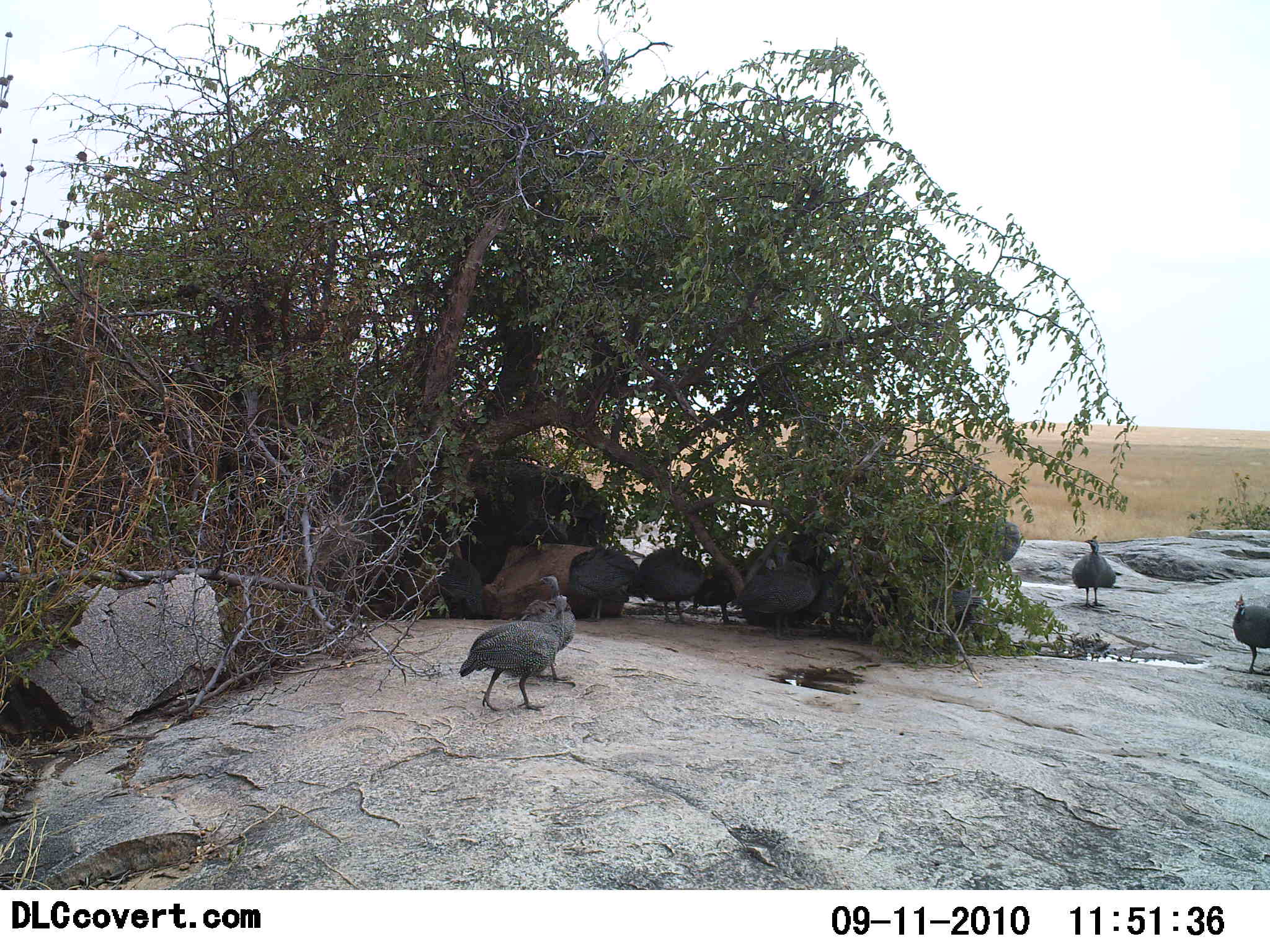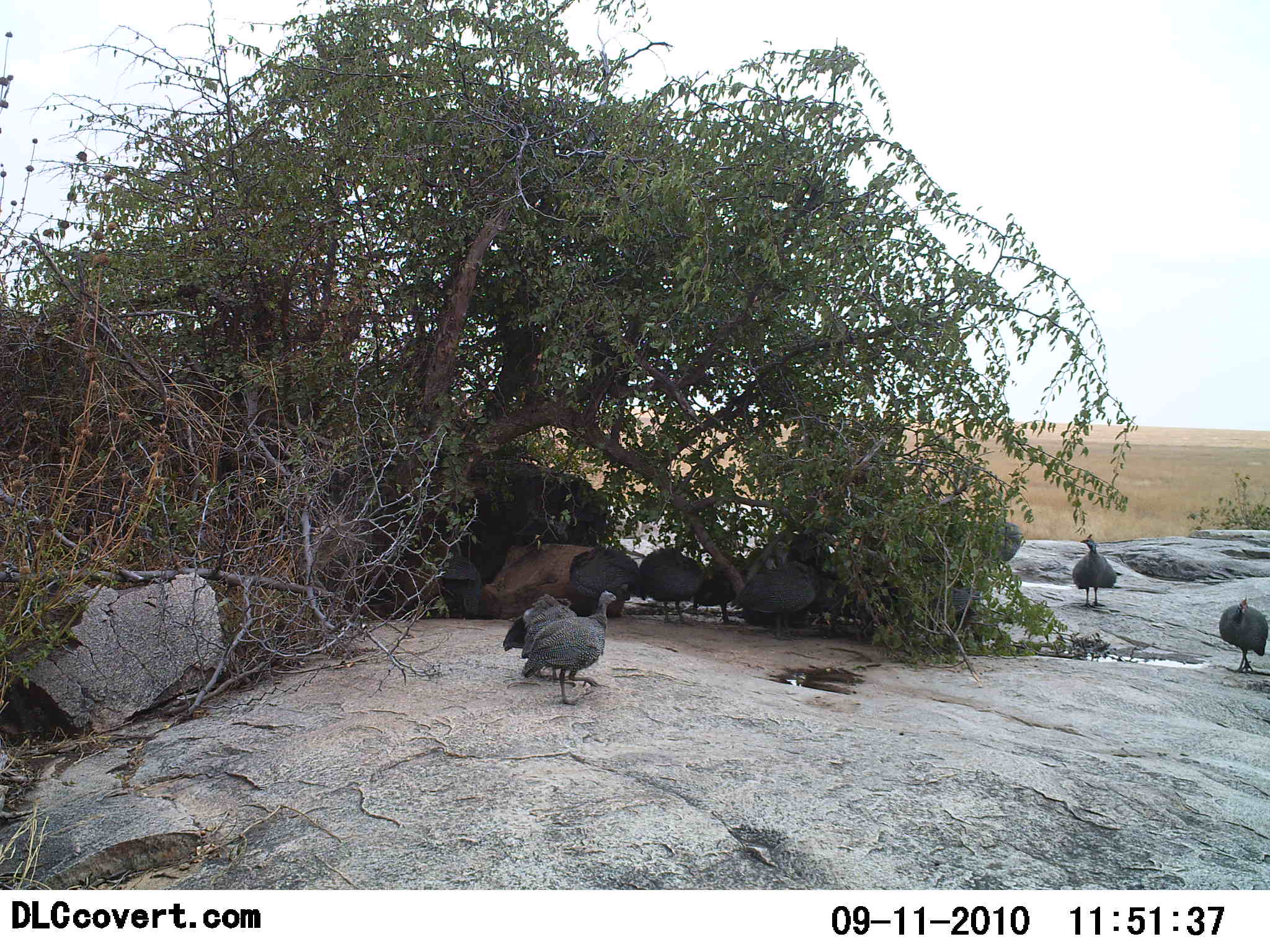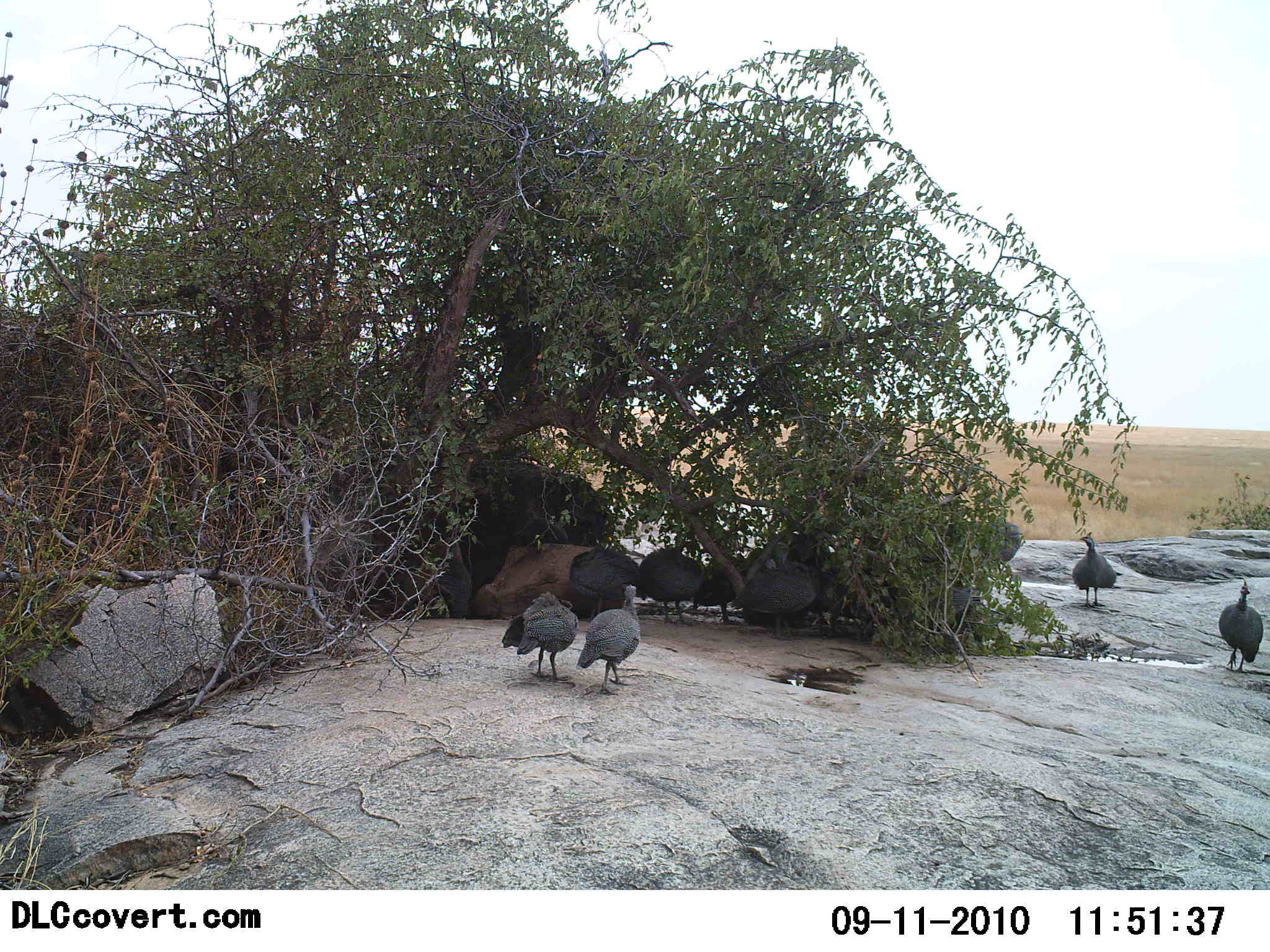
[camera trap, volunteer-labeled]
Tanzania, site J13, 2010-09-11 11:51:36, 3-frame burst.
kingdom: Animalia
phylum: Chordata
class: Aves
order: Galliformes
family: Numididae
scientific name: Numididae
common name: guinea fowl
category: guineafowl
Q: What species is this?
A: Guineafowl (guinea fowl) (Numididae).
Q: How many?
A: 10.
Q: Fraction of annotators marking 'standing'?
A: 85%.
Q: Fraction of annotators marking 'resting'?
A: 38%.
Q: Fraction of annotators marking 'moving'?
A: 38%.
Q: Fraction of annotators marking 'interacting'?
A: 8%.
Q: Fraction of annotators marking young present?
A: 0%.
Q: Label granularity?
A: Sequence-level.